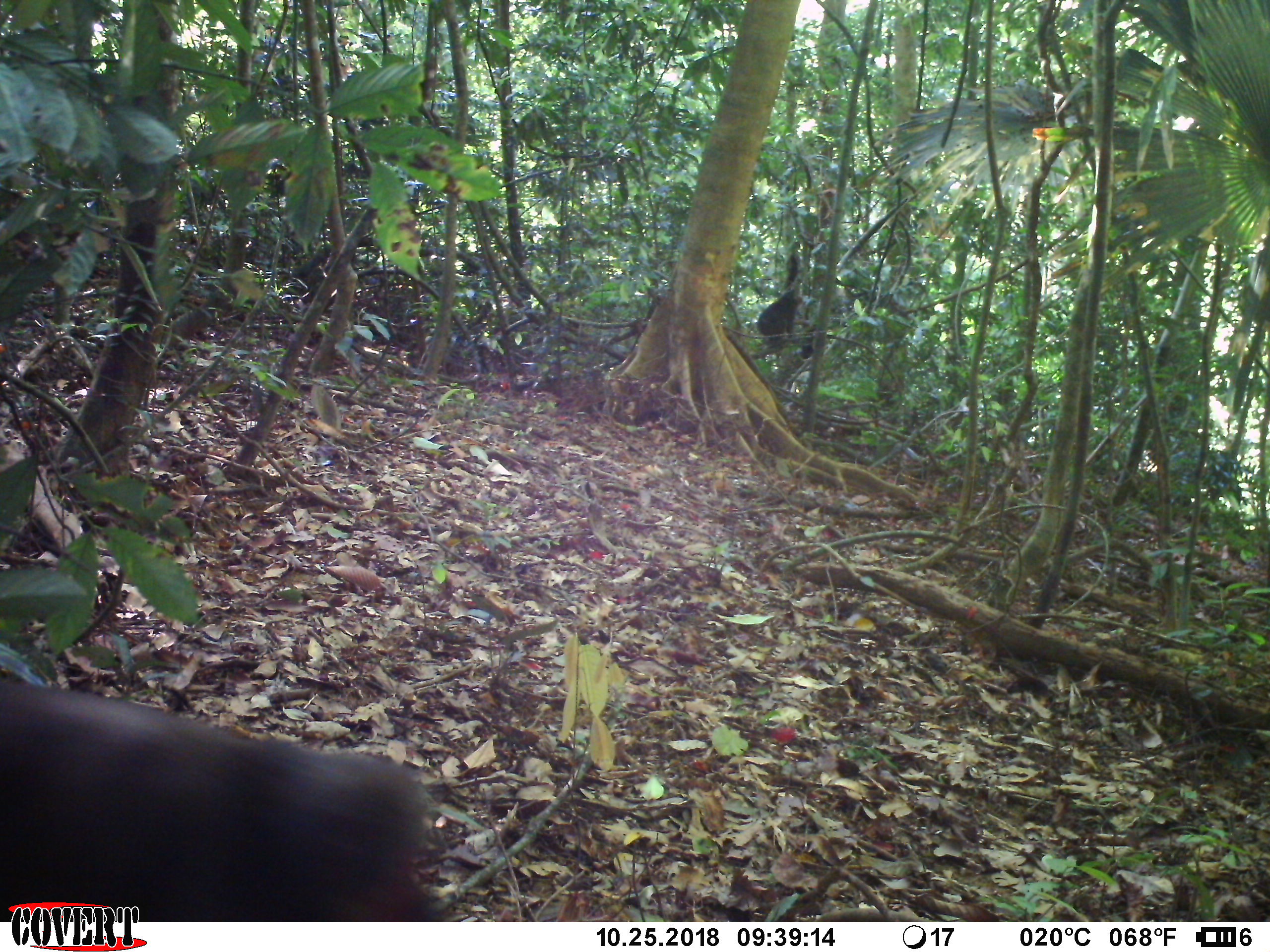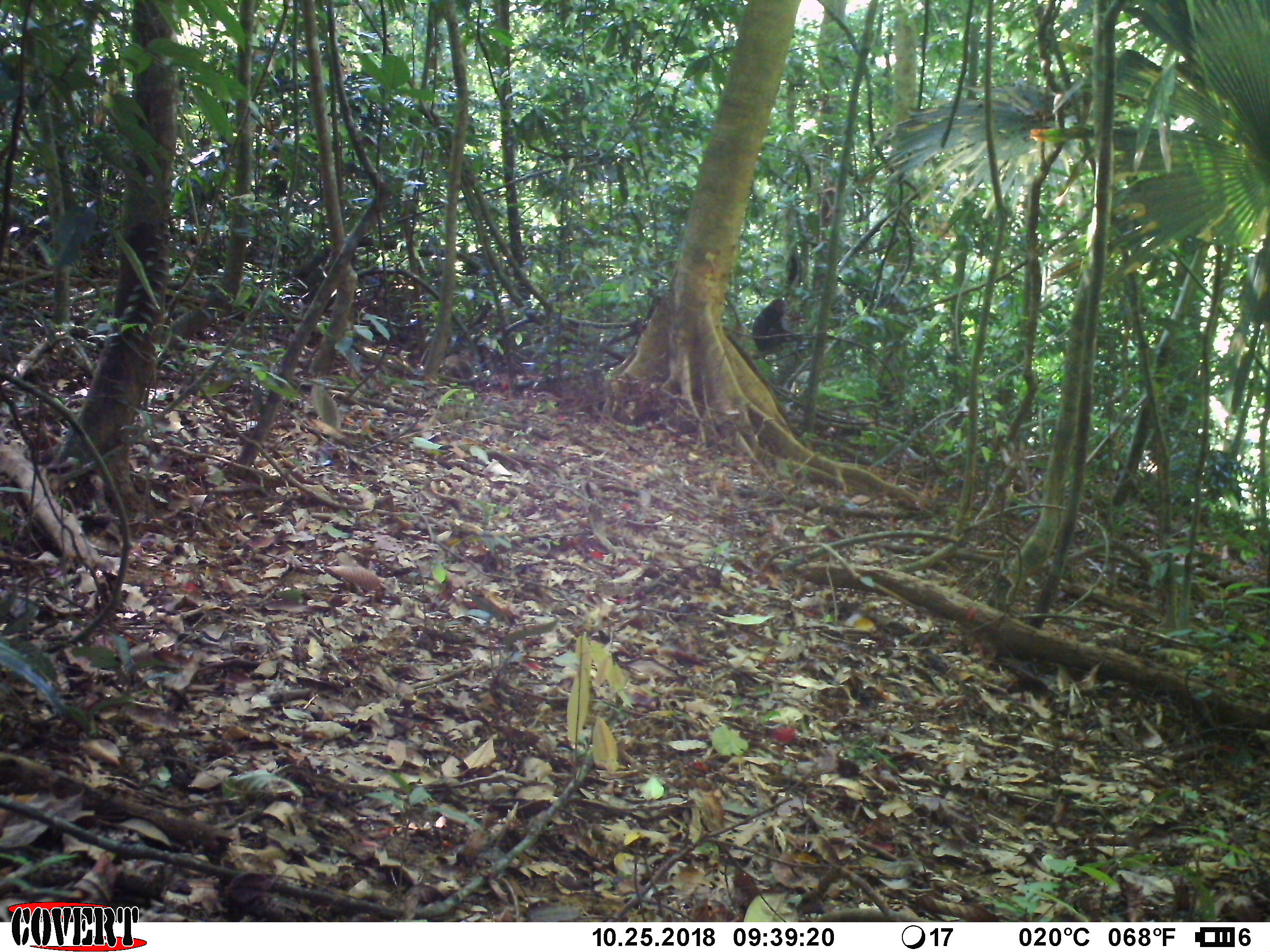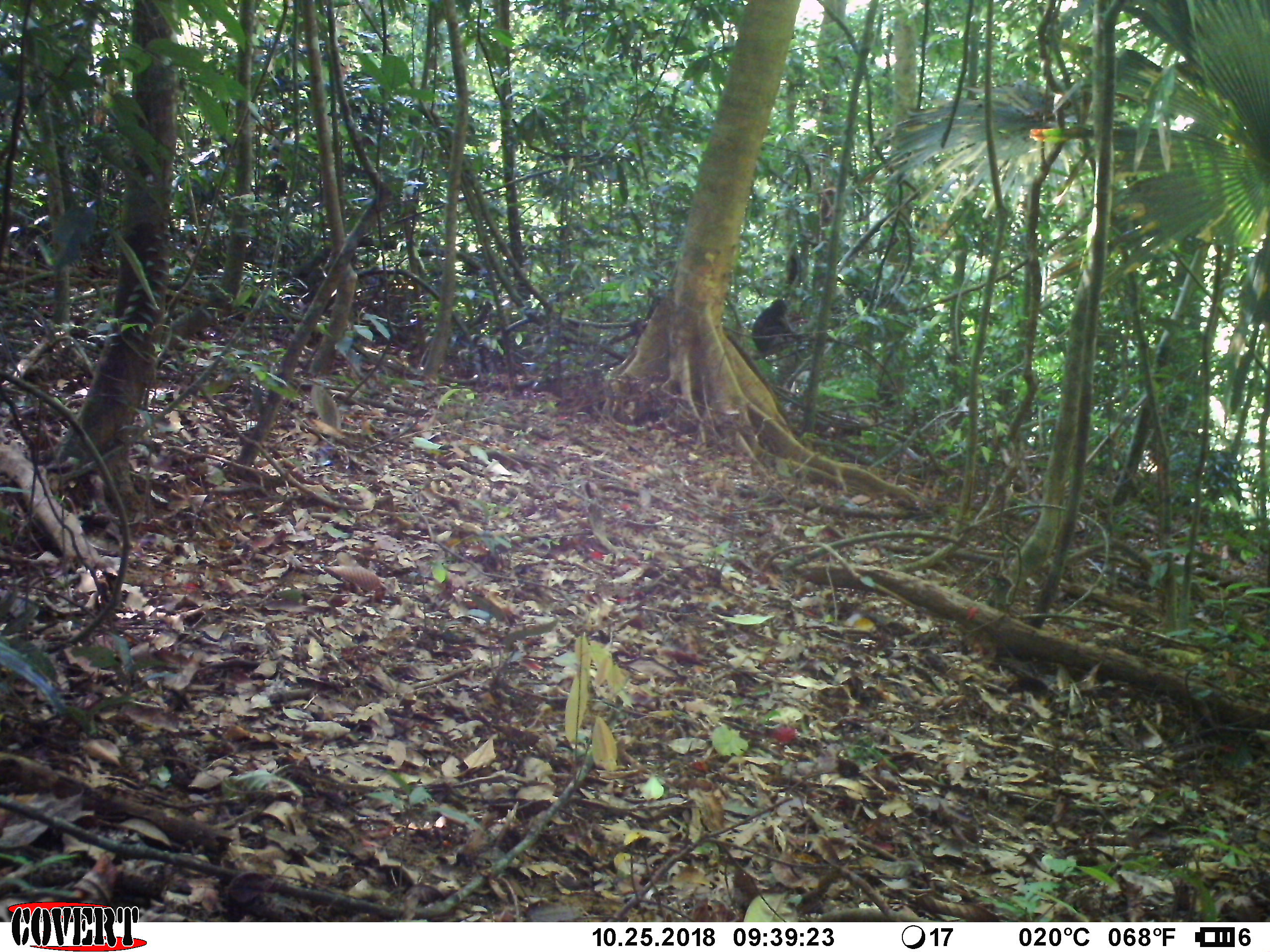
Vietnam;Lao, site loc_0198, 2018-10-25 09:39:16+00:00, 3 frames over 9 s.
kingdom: Animalia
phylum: Chordata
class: Mammalia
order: Primates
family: Cercopithecidae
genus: Macaca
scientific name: Macaca arctoides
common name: stump-tailed macaque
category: stump tailed macaque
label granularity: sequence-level